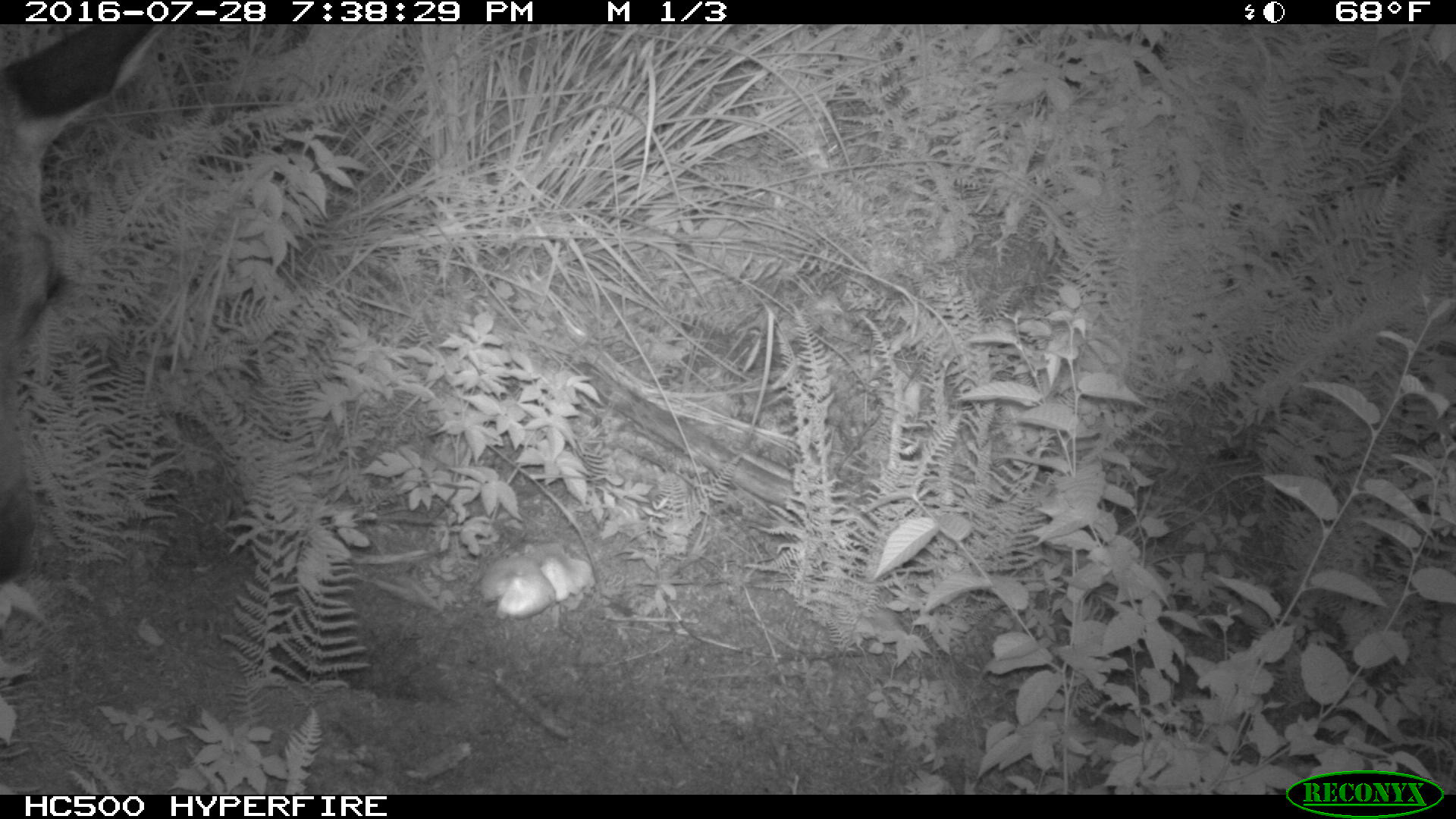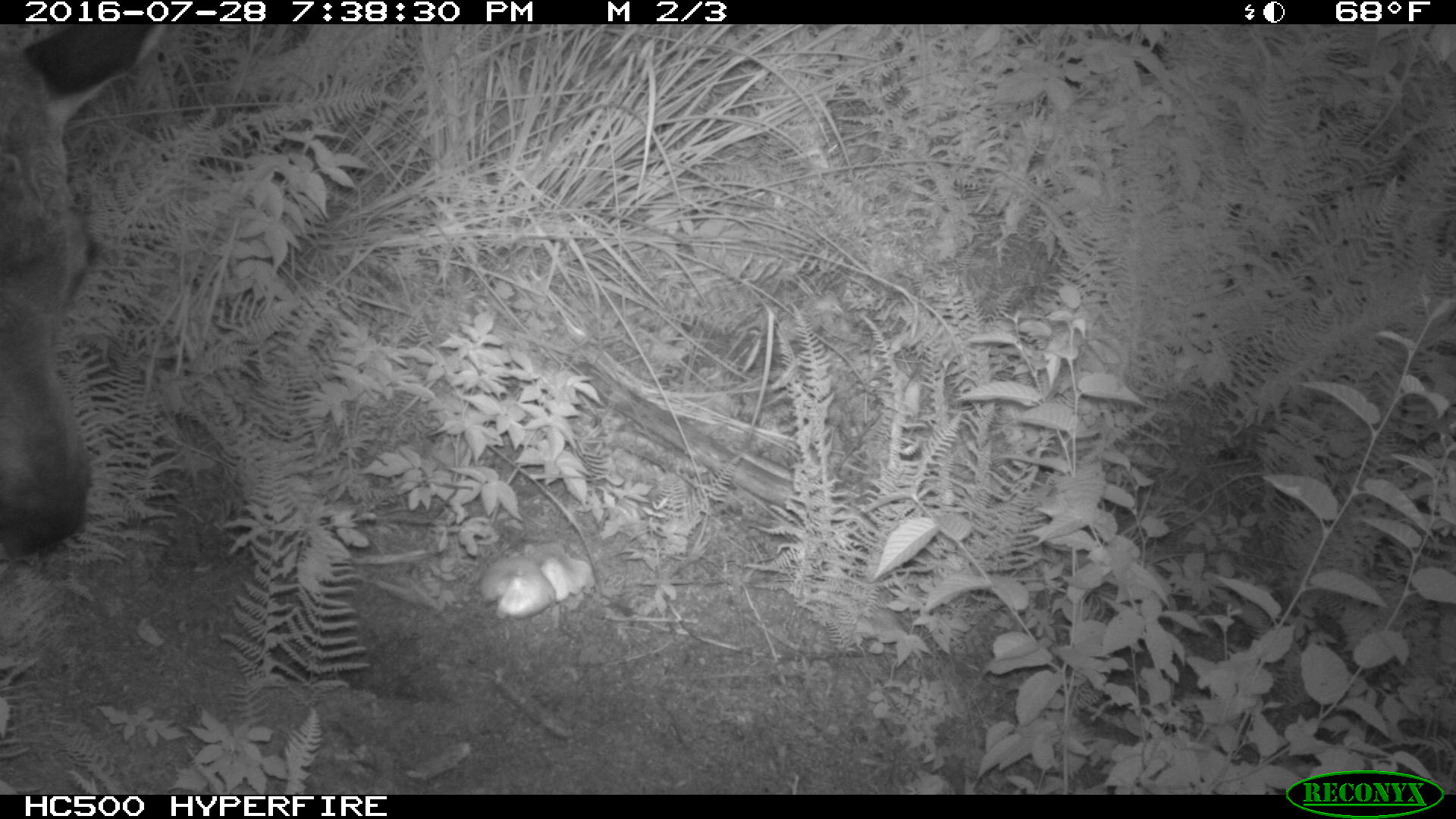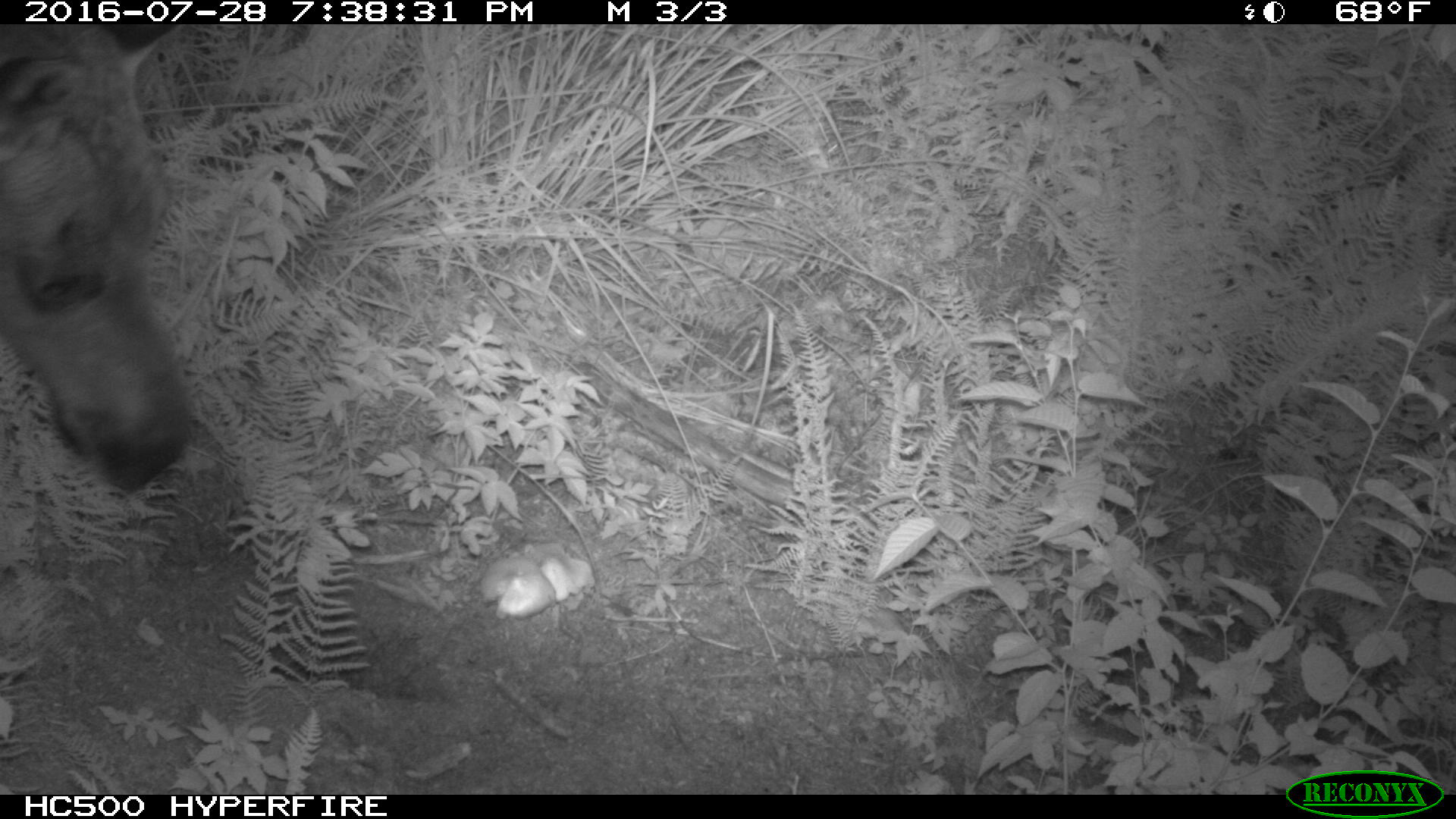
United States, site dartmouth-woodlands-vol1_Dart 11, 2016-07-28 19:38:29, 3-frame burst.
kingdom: Animalia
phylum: Chordata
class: Mammalia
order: Artiodactyla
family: Cervidae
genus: Alces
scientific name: Alces alces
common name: moose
Moose (Alces alces).